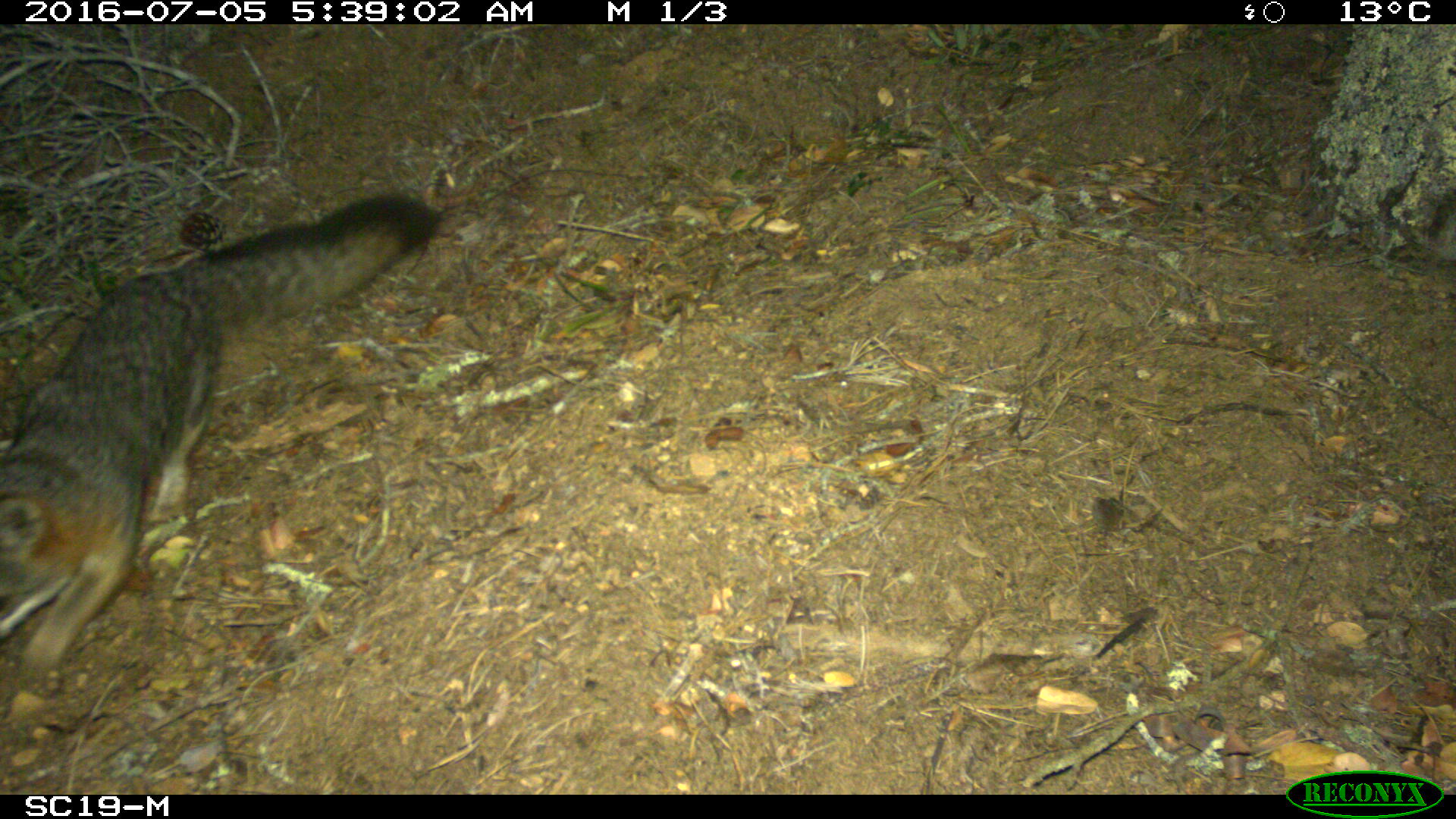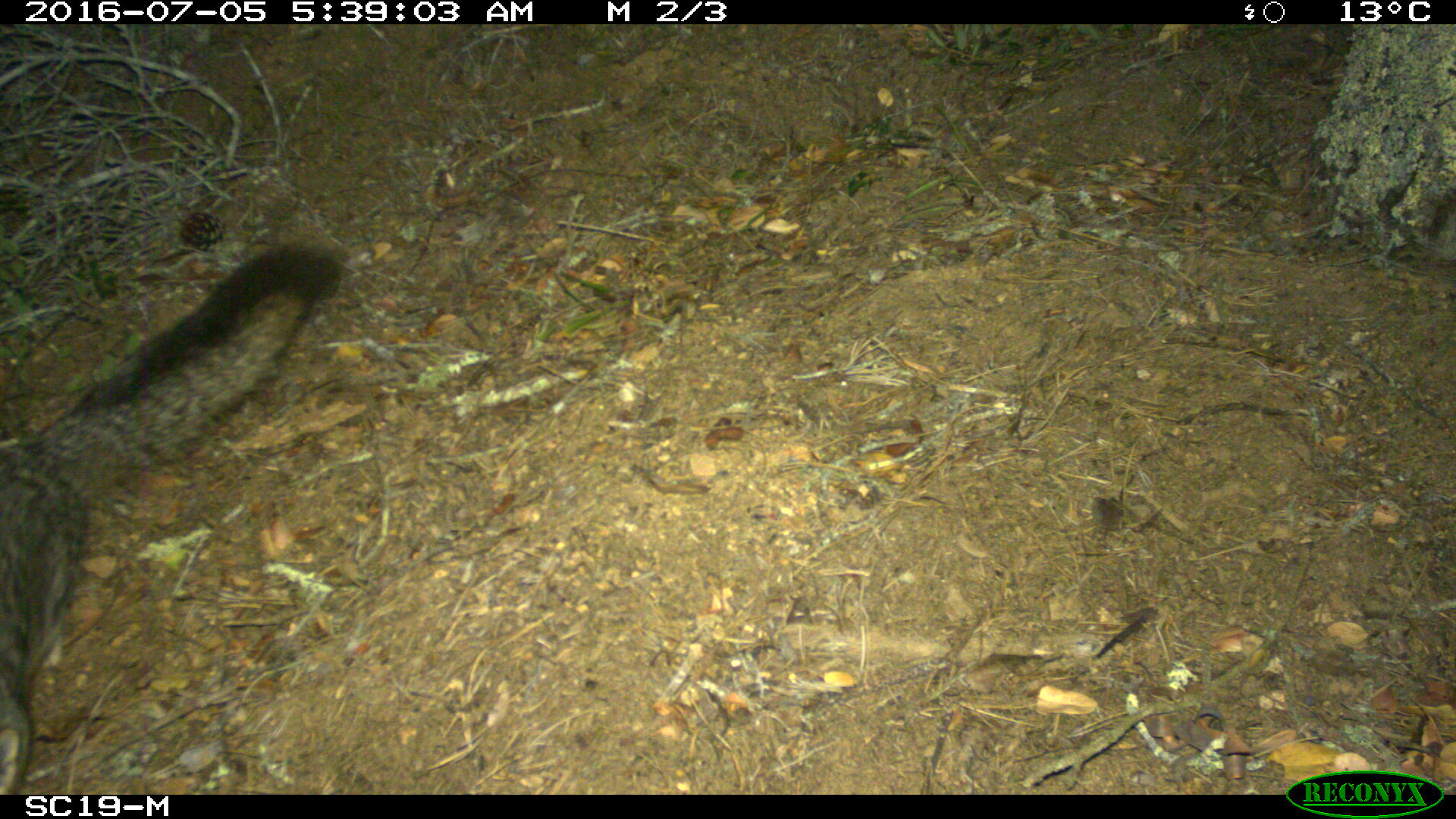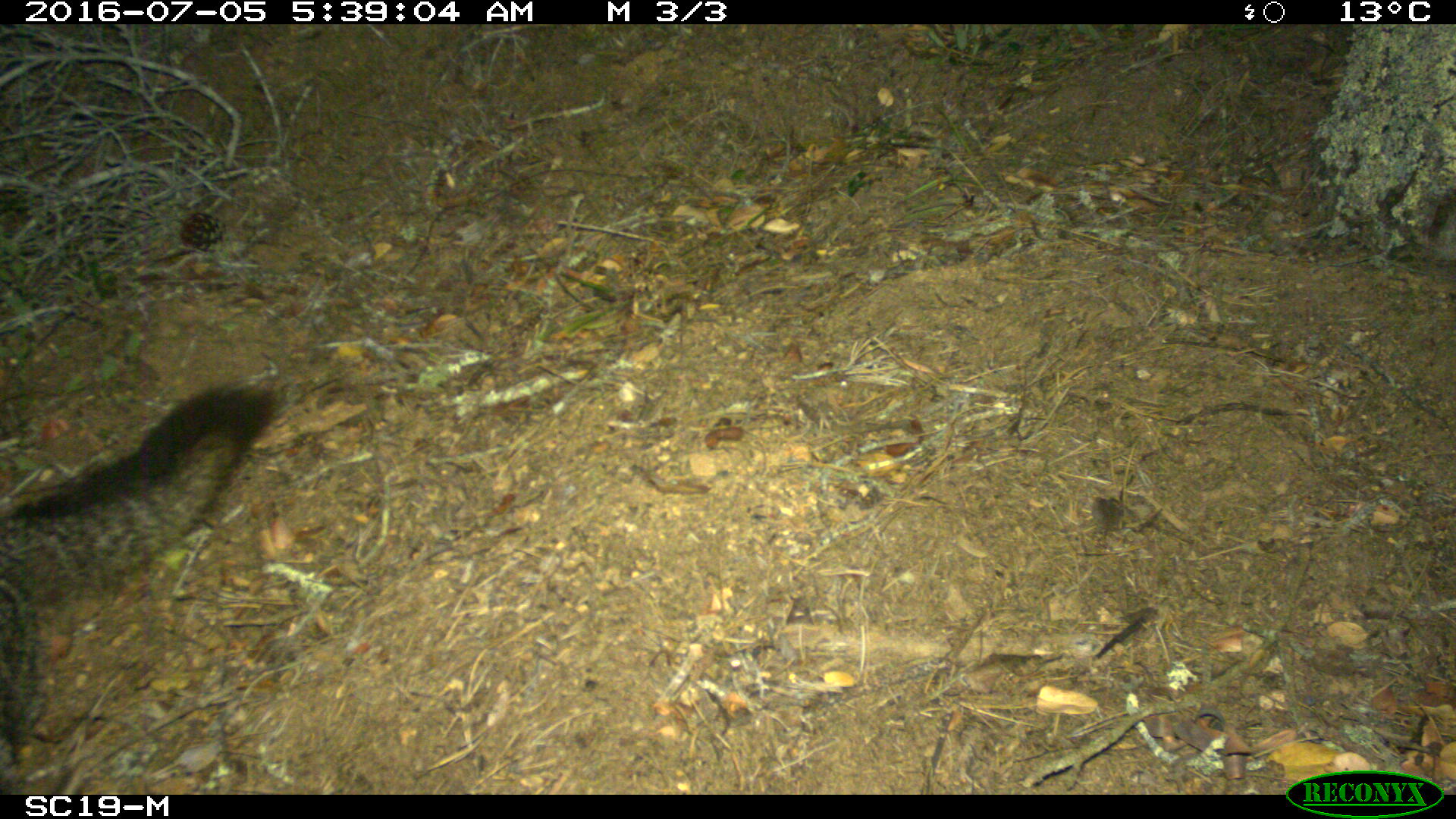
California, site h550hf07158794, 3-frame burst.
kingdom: Animalia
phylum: Chordata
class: Mammalia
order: Carnivora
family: Canidae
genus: Urocyon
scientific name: Urocyon littoralis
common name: island fox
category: fox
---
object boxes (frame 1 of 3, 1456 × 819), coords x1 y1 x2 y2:
fox: 0 191 444 676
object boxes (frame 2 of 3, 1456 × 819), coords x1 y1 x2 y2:
fox: 0 241 344 790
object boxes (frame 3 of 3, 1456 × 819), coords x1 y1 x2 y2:
fox: 0 387 279 777